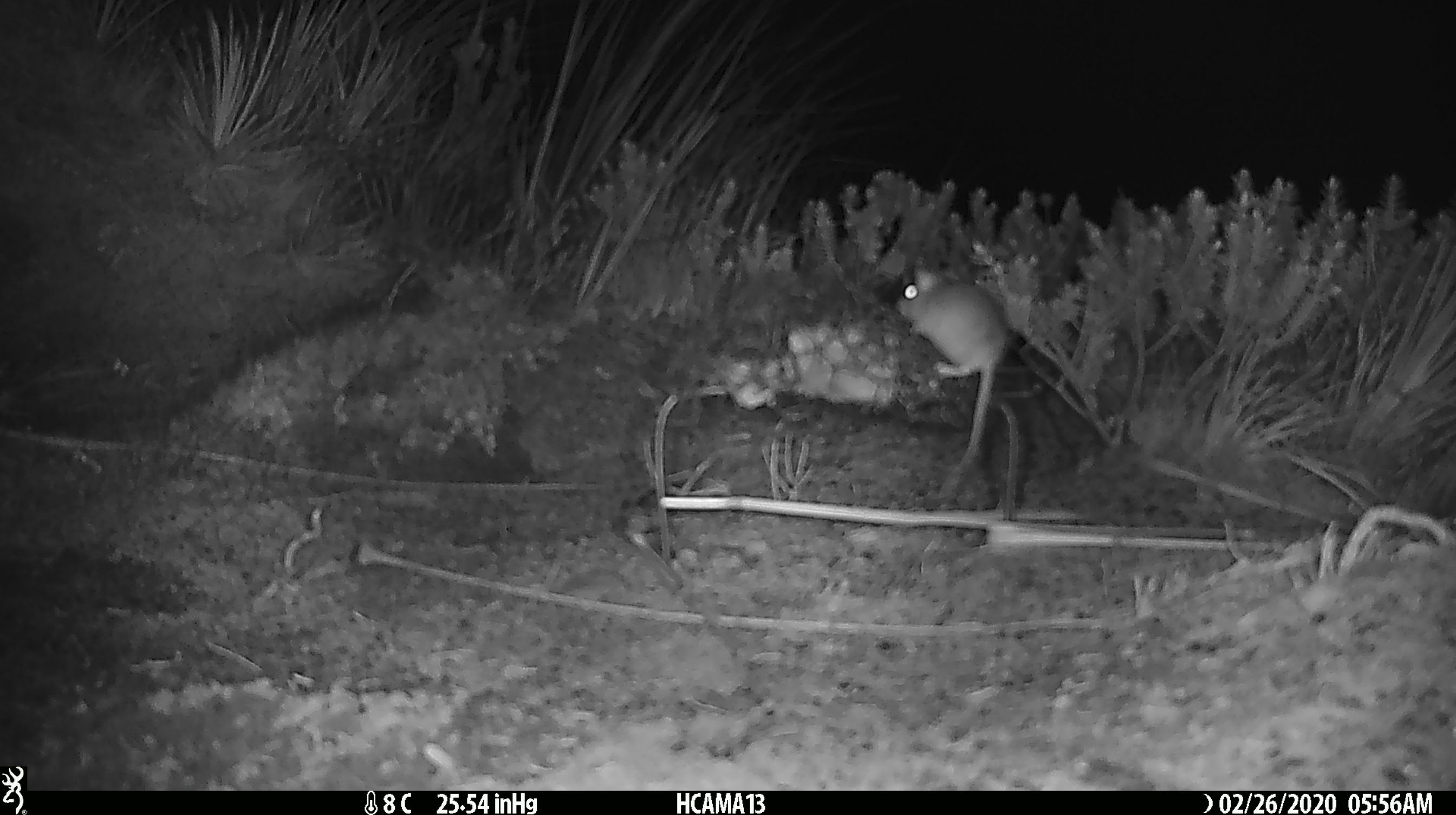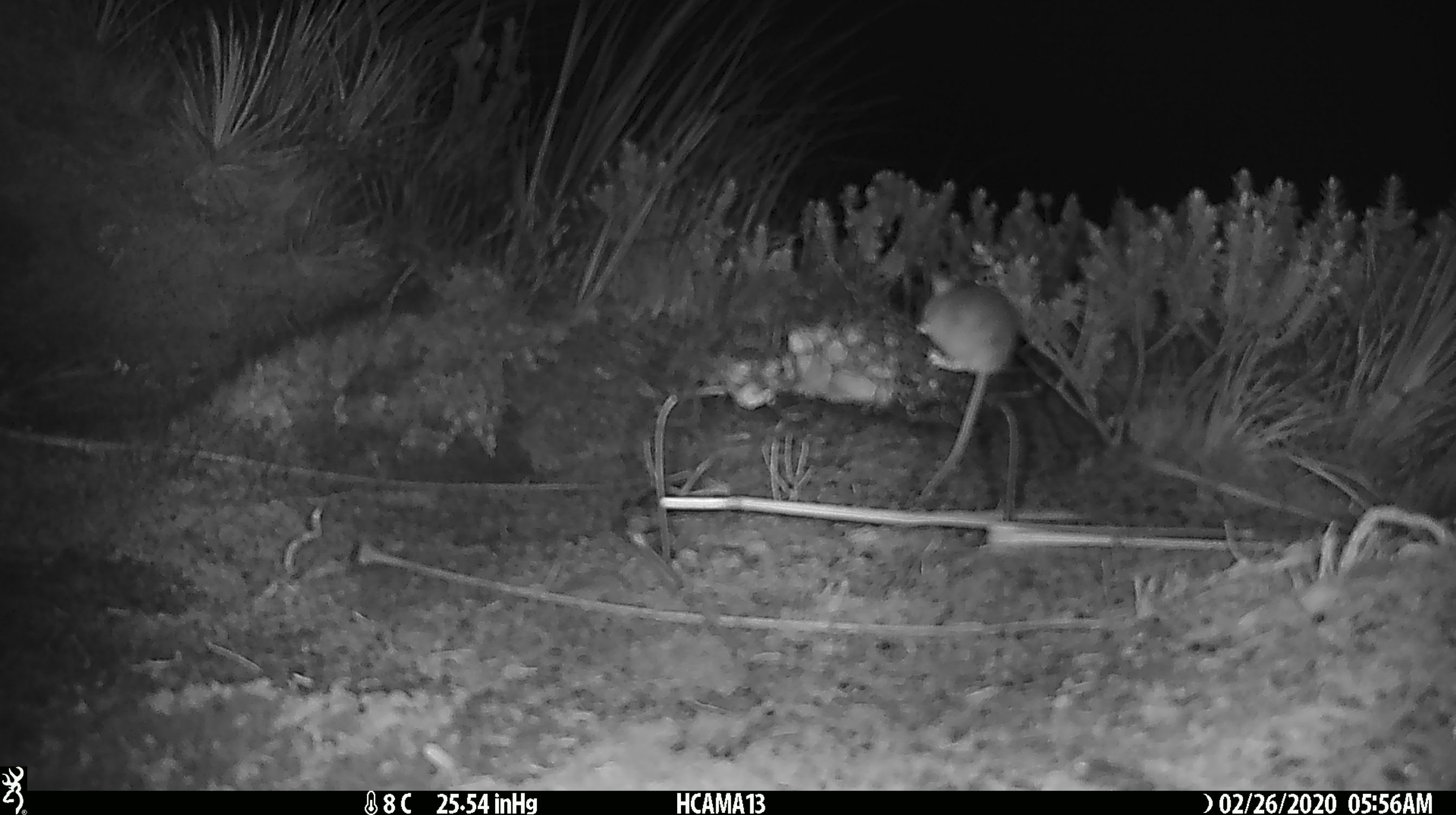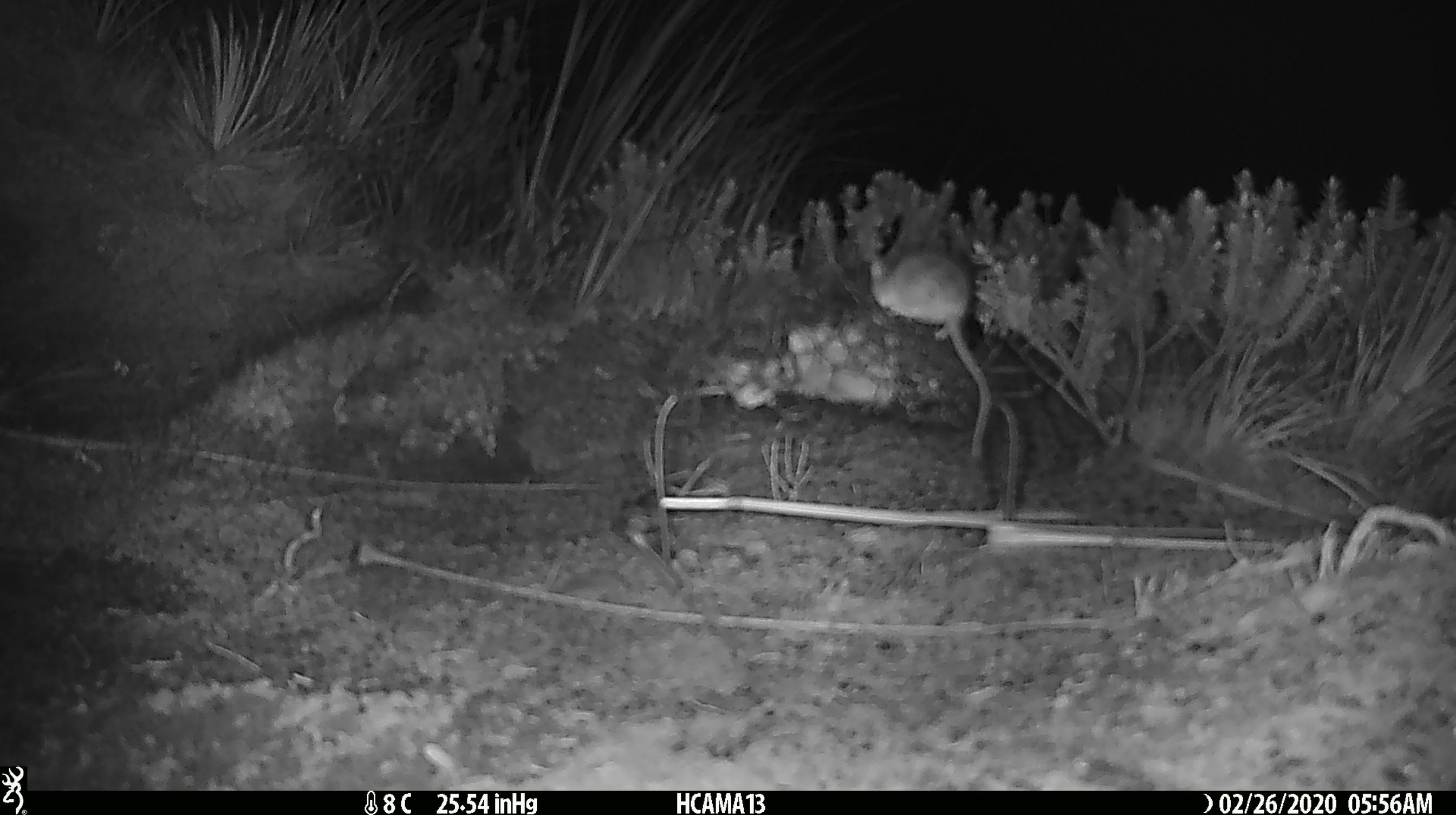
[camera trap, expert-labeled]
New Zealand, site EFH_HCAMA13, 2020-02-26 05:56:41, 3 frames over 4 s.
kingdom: Animalia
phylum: Chordata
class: Mammalia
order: Rodentia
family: Muridae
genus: Mus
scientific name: Mus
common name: mouse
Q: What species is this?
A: Mouse (Mus).